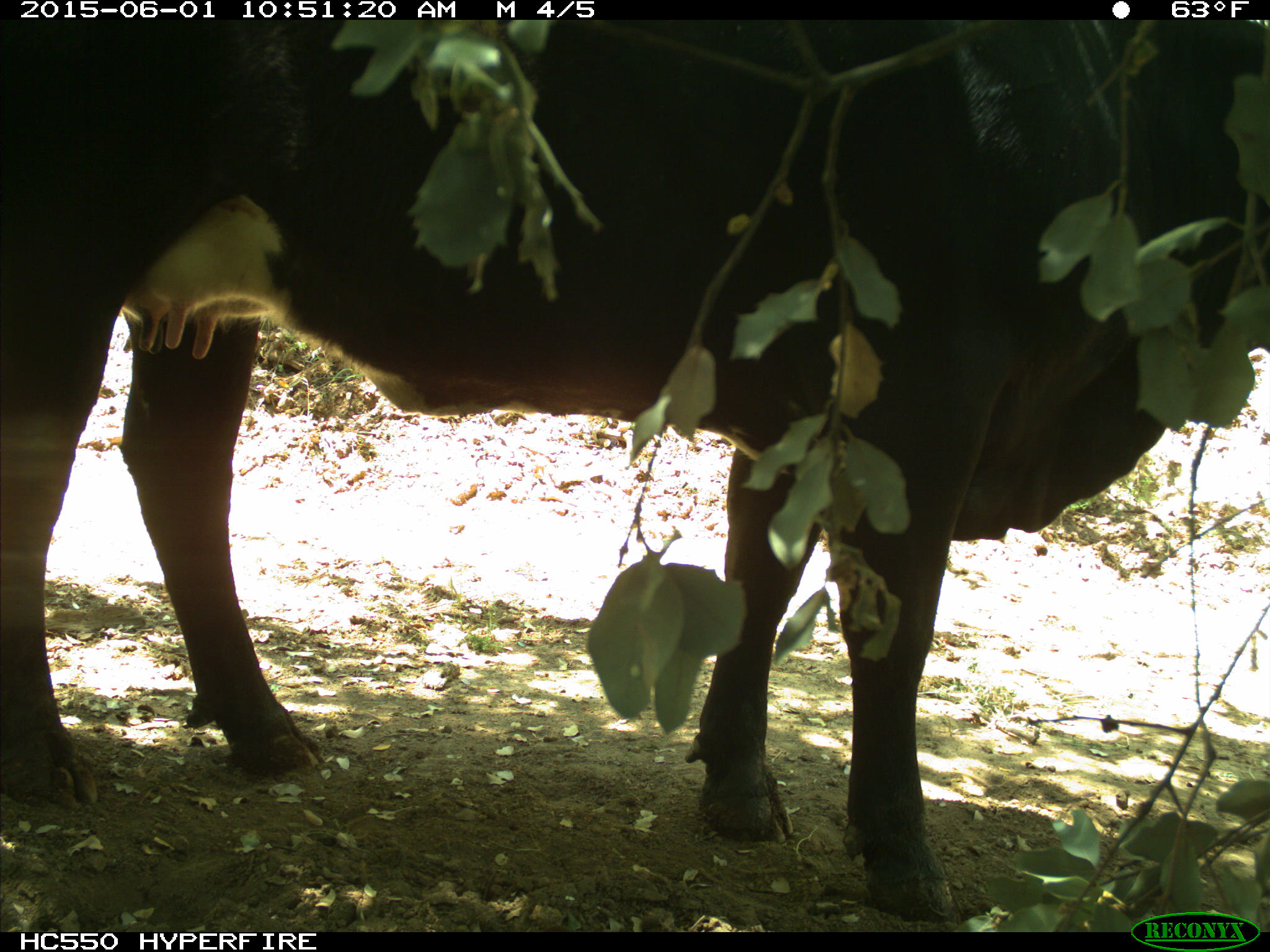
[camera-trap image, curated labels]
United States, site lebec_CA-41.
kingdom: Animalia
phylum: Chordata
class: Mammalia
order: Artiodactyla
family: Bovidae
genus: Bos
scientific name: Bos taurus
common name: domestic cow